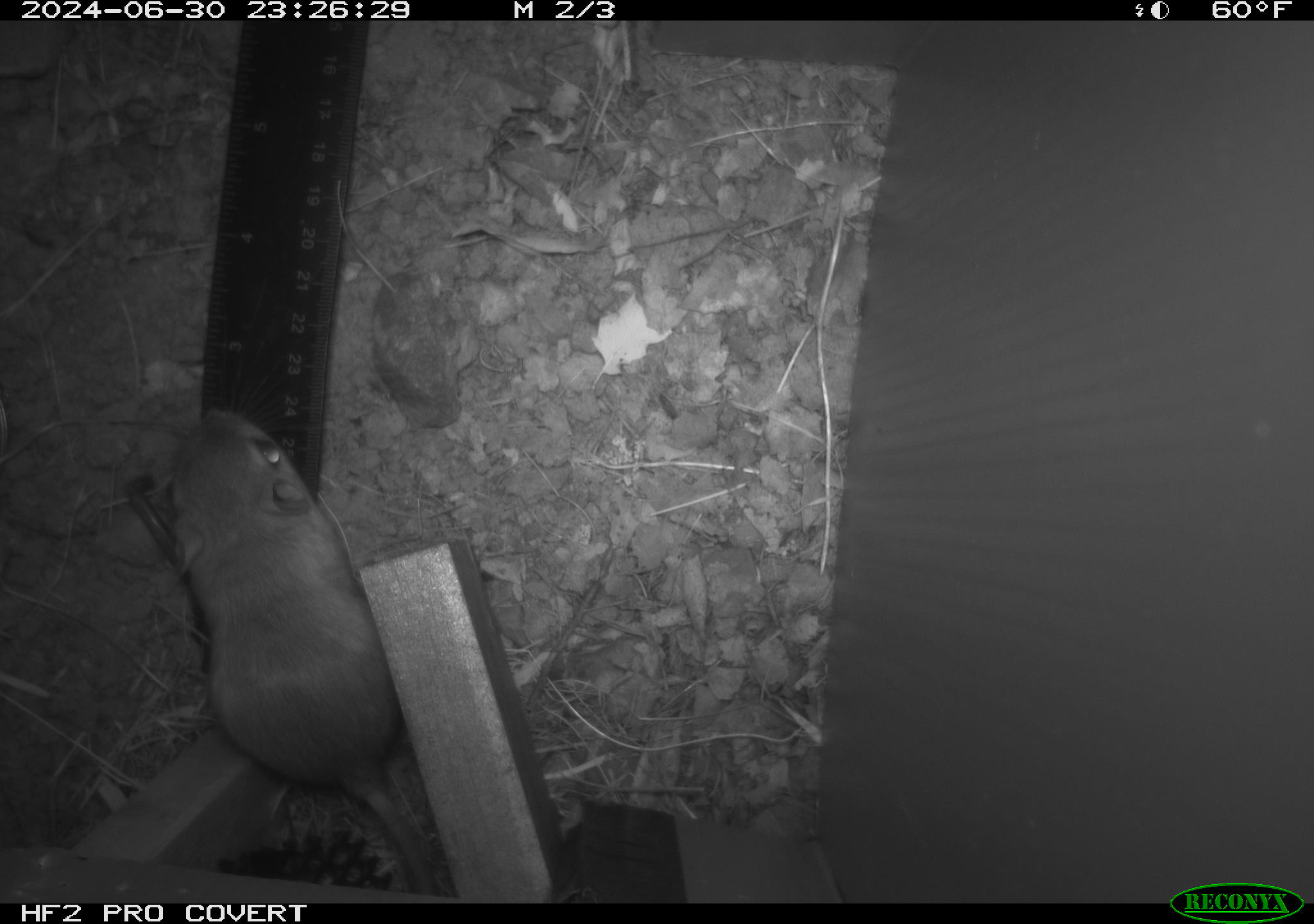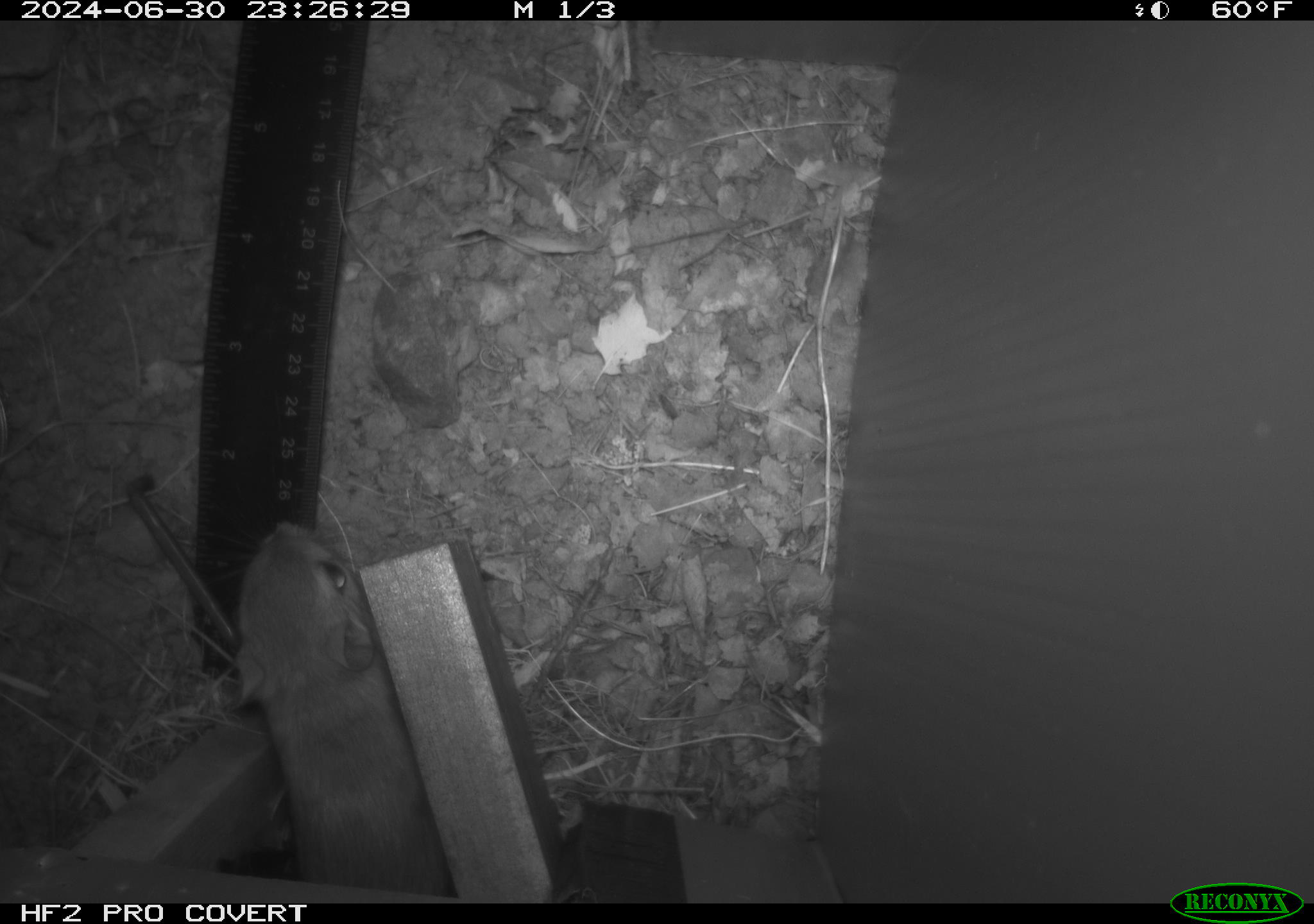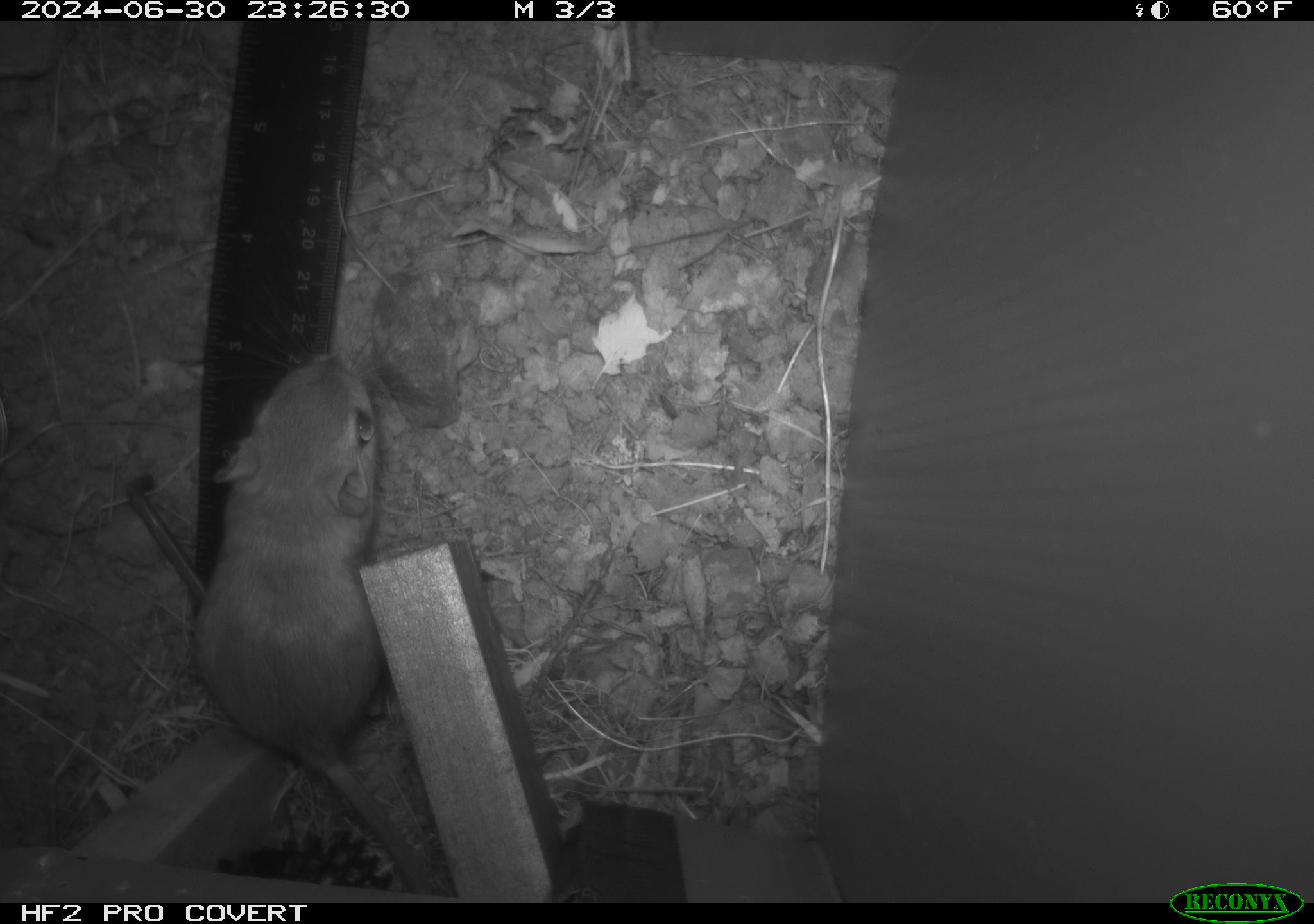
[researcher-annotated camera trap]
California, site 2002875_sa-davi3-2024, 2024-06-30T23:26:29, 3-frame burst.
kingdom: Animalia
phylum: Chordata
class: Mammalia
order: Rodentia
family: Heteromyidae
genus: Dipodomys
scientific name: Dipodomys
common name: kangaroo rats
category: dipodomys species